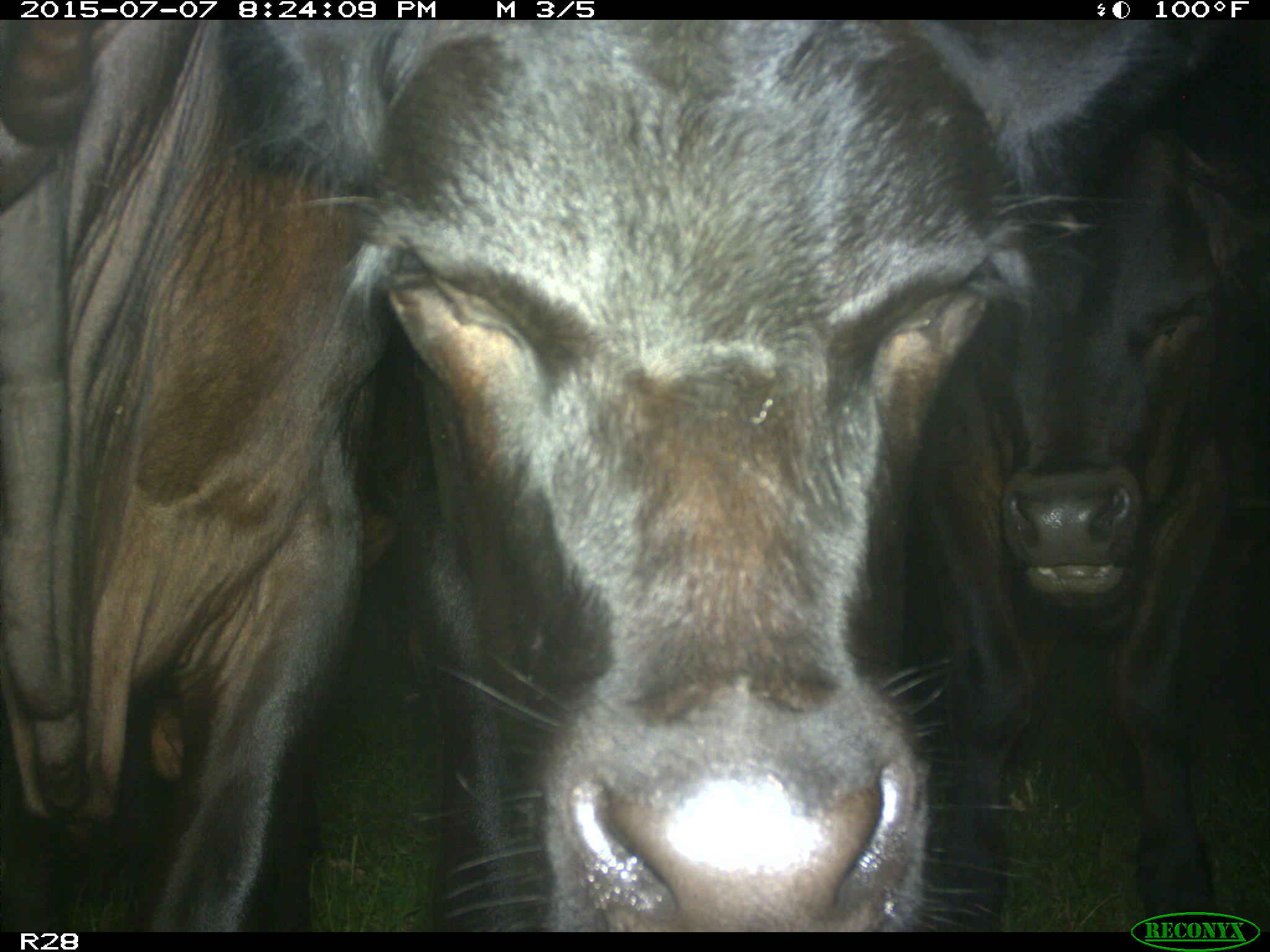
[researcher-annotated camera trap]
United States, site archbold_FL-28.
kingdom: Animalia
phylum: Chordata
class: Mammalia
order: Artiodactyla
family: Bovidae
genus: Bos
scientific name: Bos taurus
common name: domestic cow